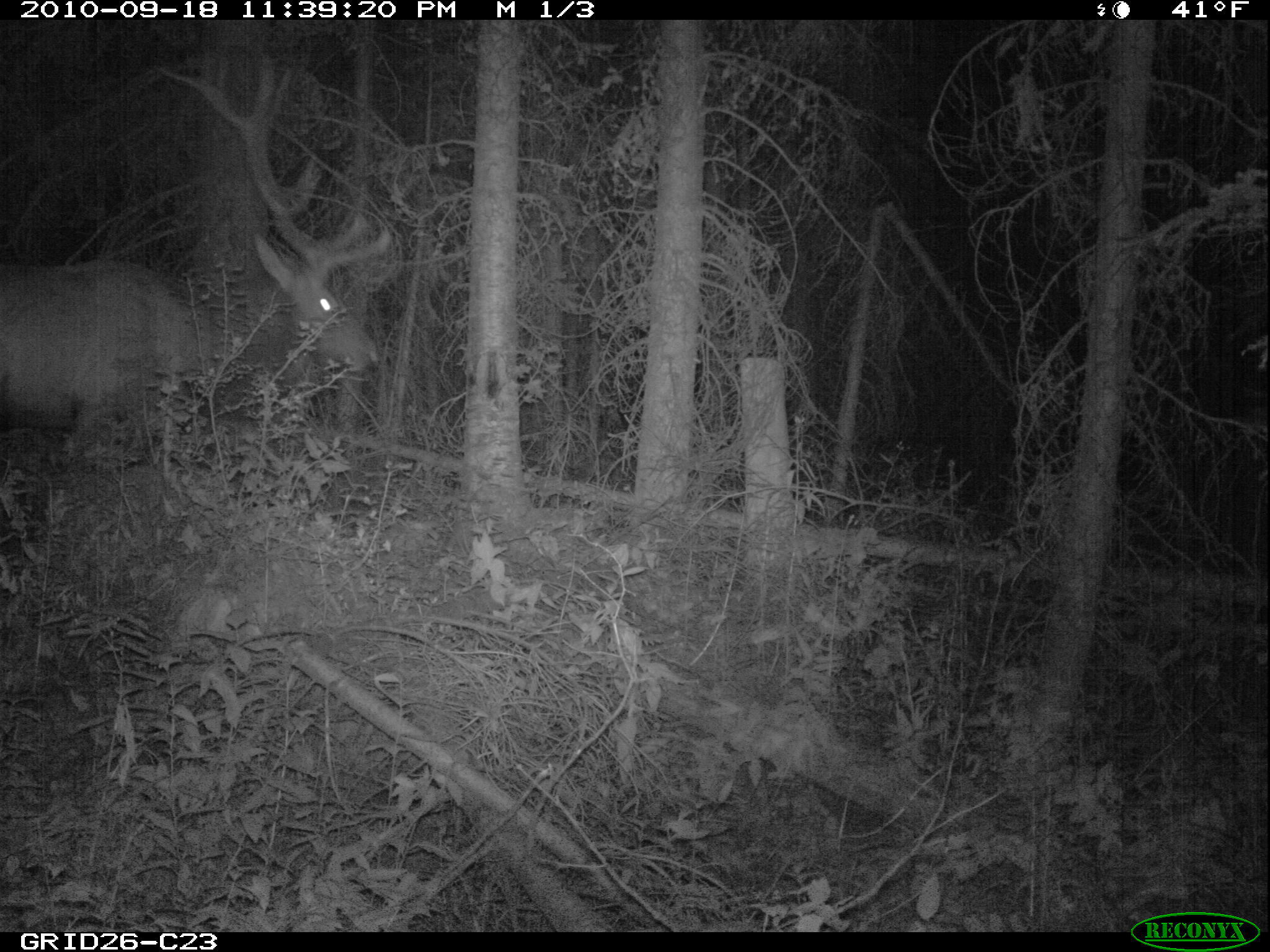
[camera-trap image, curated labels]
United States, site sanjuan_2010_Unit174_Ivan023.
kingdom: Animalia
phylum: Chordata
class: Mammalia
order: Artiodactyla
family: Cervidae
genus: Cervus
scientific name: Cervus elaphus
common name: red deer